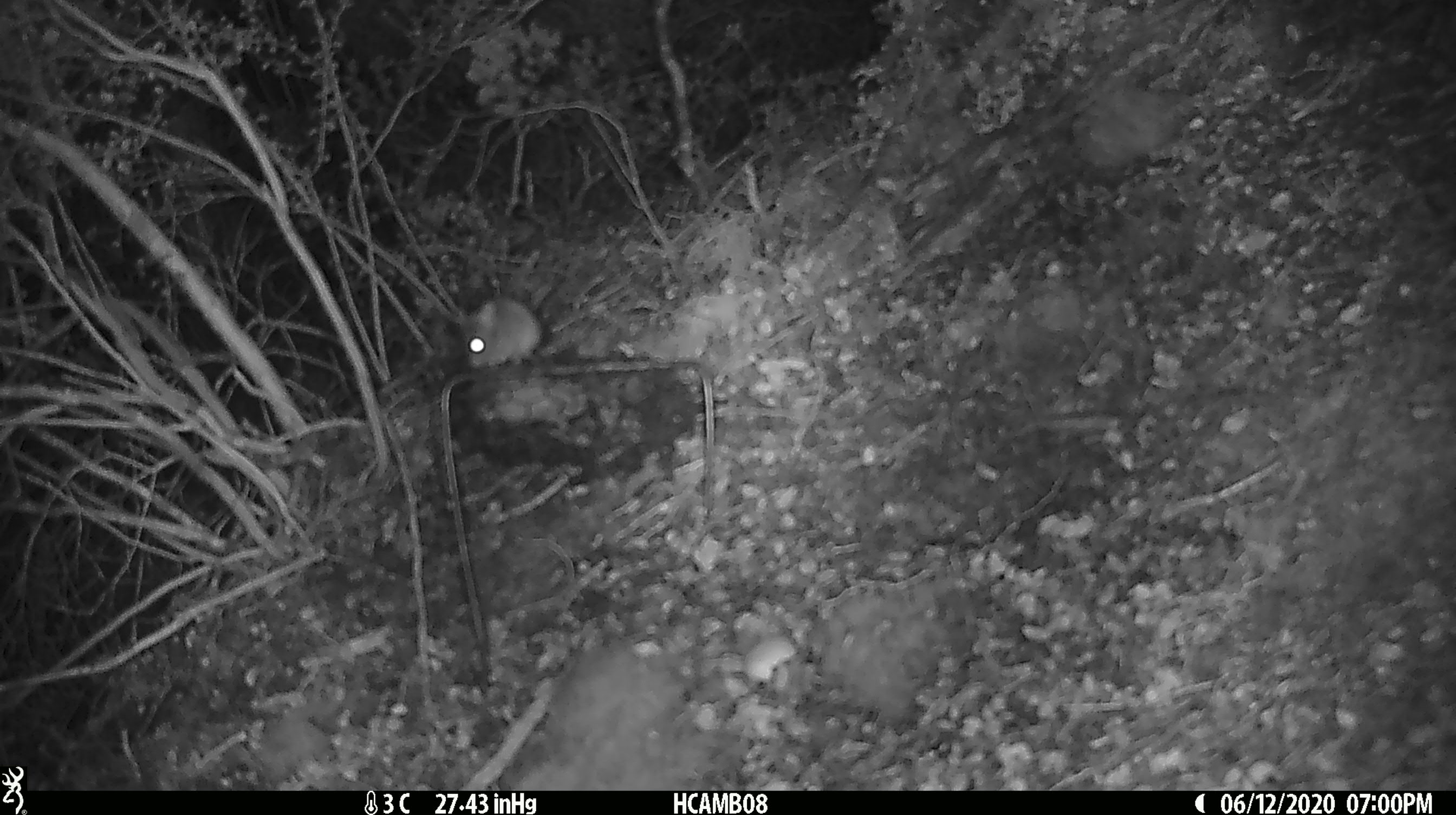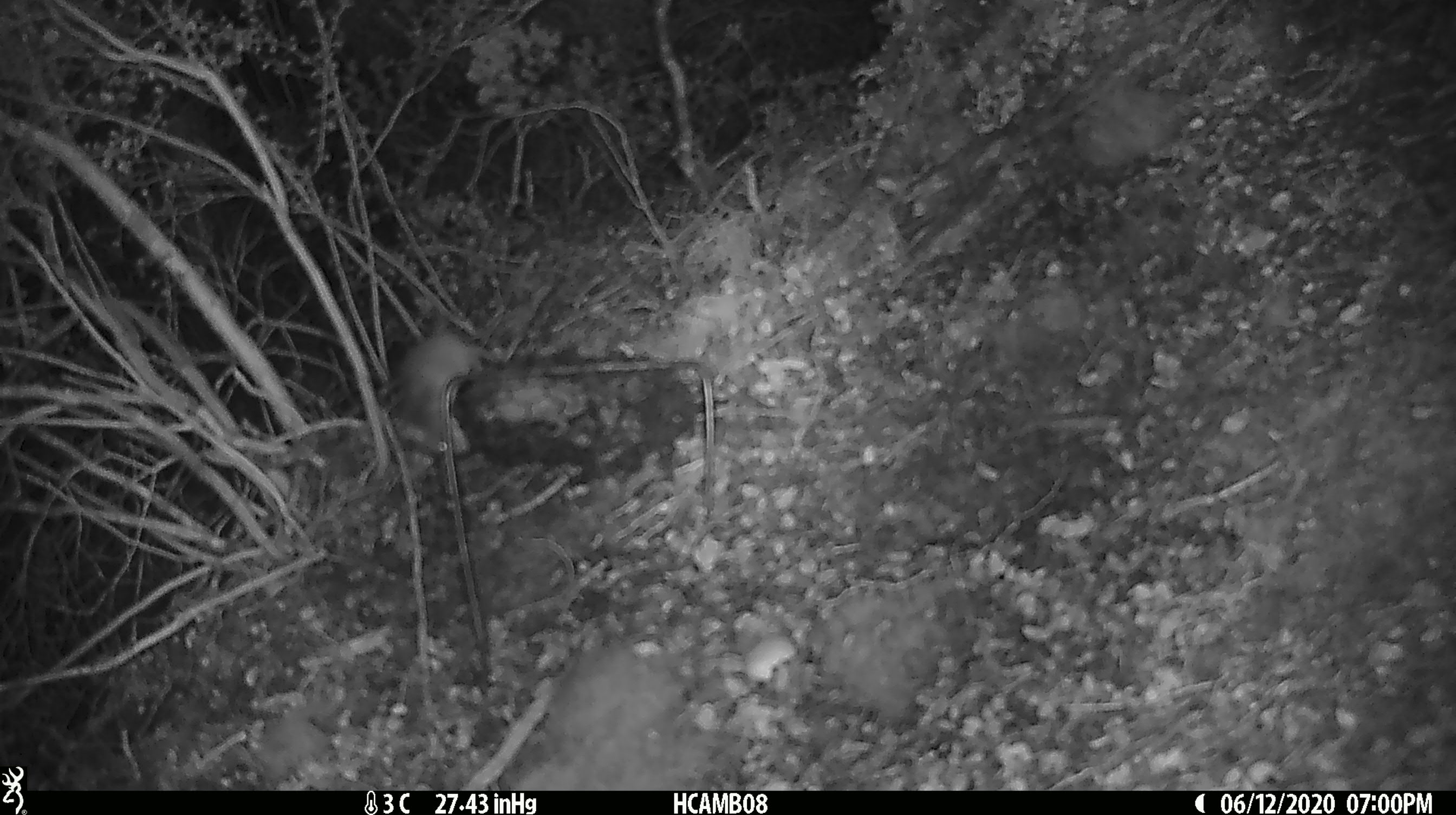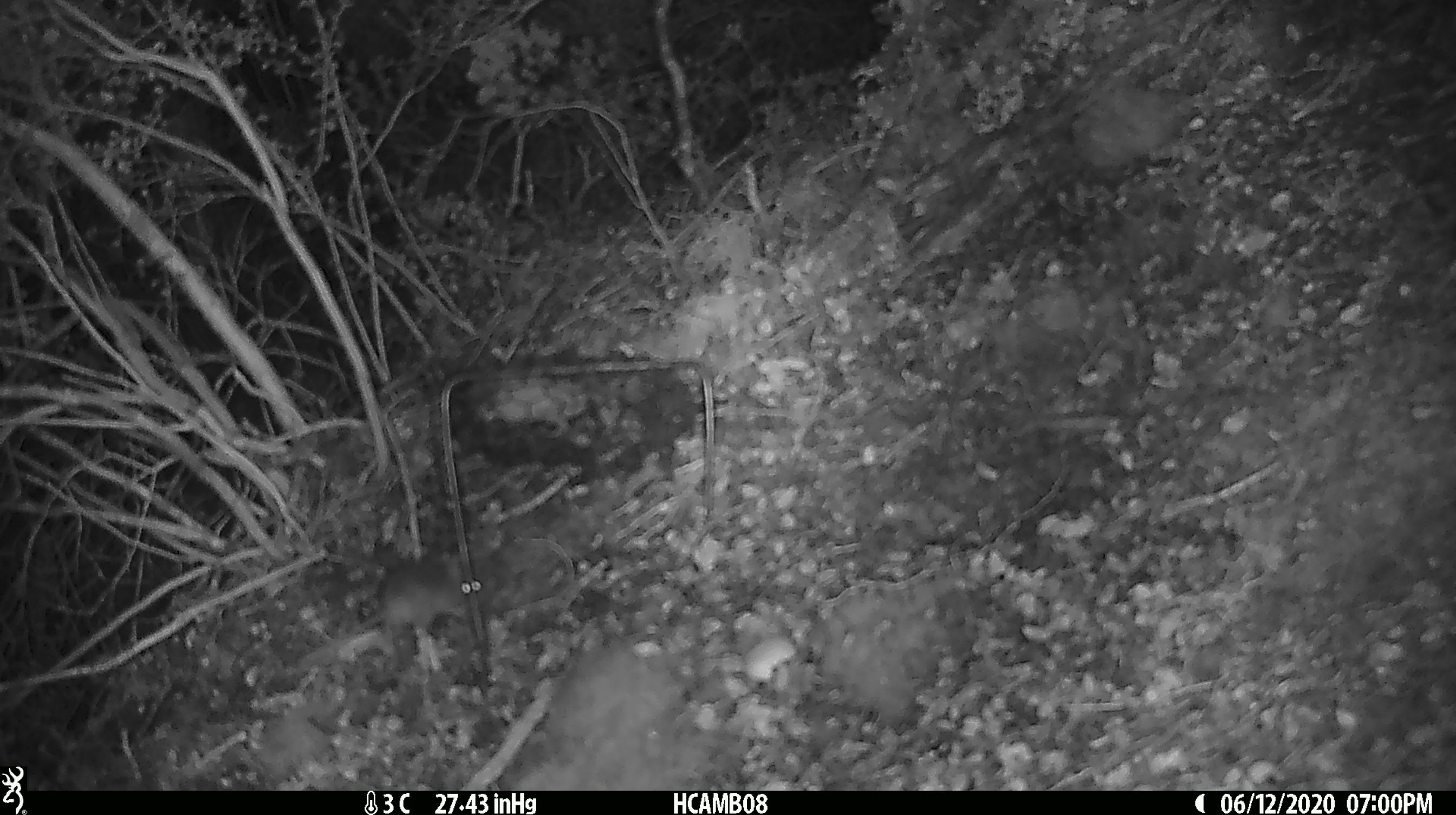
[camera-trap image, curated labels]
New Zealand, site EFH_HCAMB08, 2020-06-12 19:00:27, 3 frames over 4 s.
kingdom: Animalia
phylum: Chordata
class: Mammalia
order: Rodentia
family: Muridae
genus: Mus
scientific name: Mus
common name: mouse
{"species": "mouse (Mus)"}